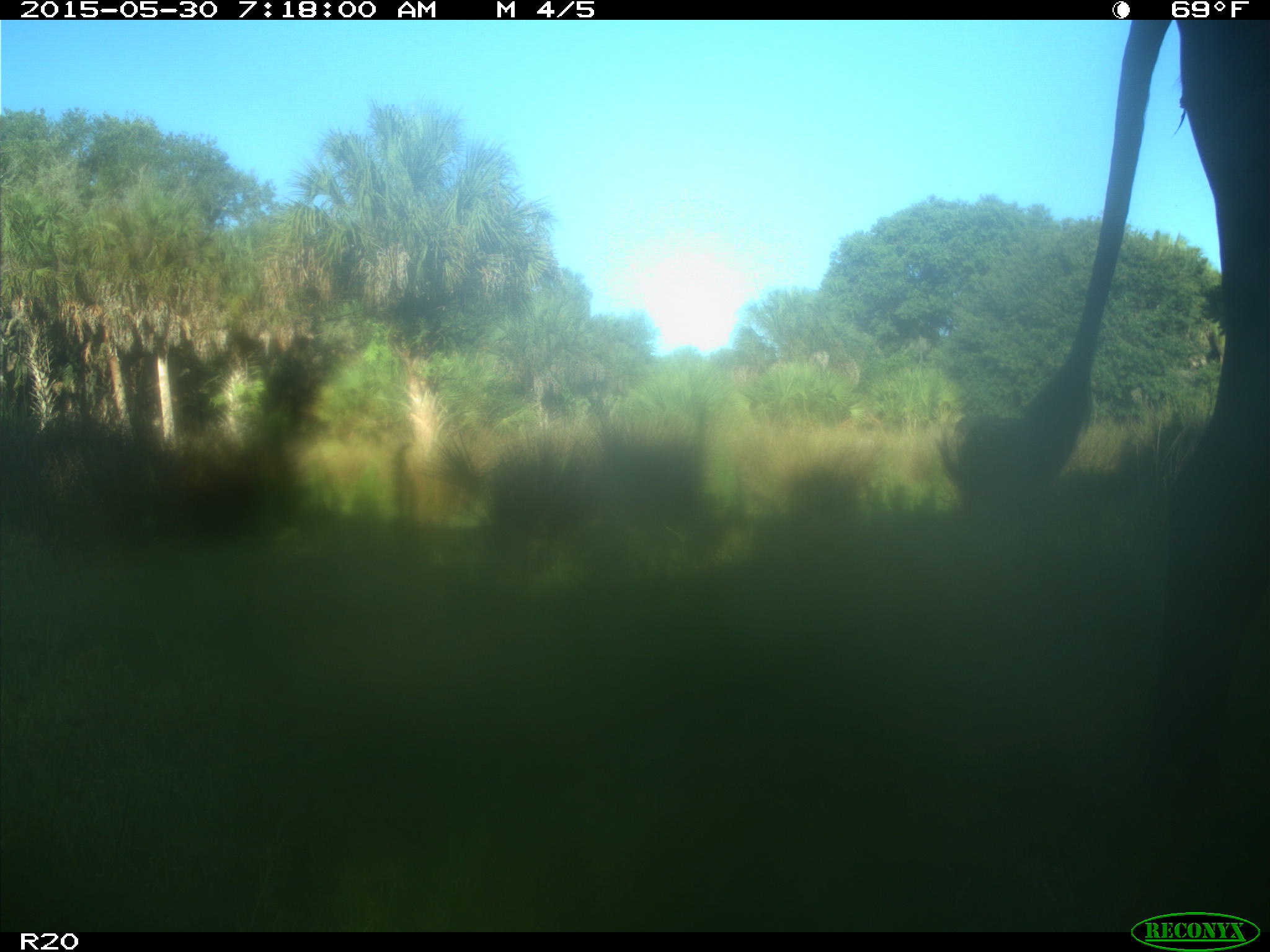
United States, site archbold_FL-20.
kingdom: Animalia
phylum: Chordata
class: Mammalia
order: Artiodactyla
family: Bovidae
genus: Bos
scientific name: Bos taurus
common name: domestic cow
Bos taurus (domestic cow).